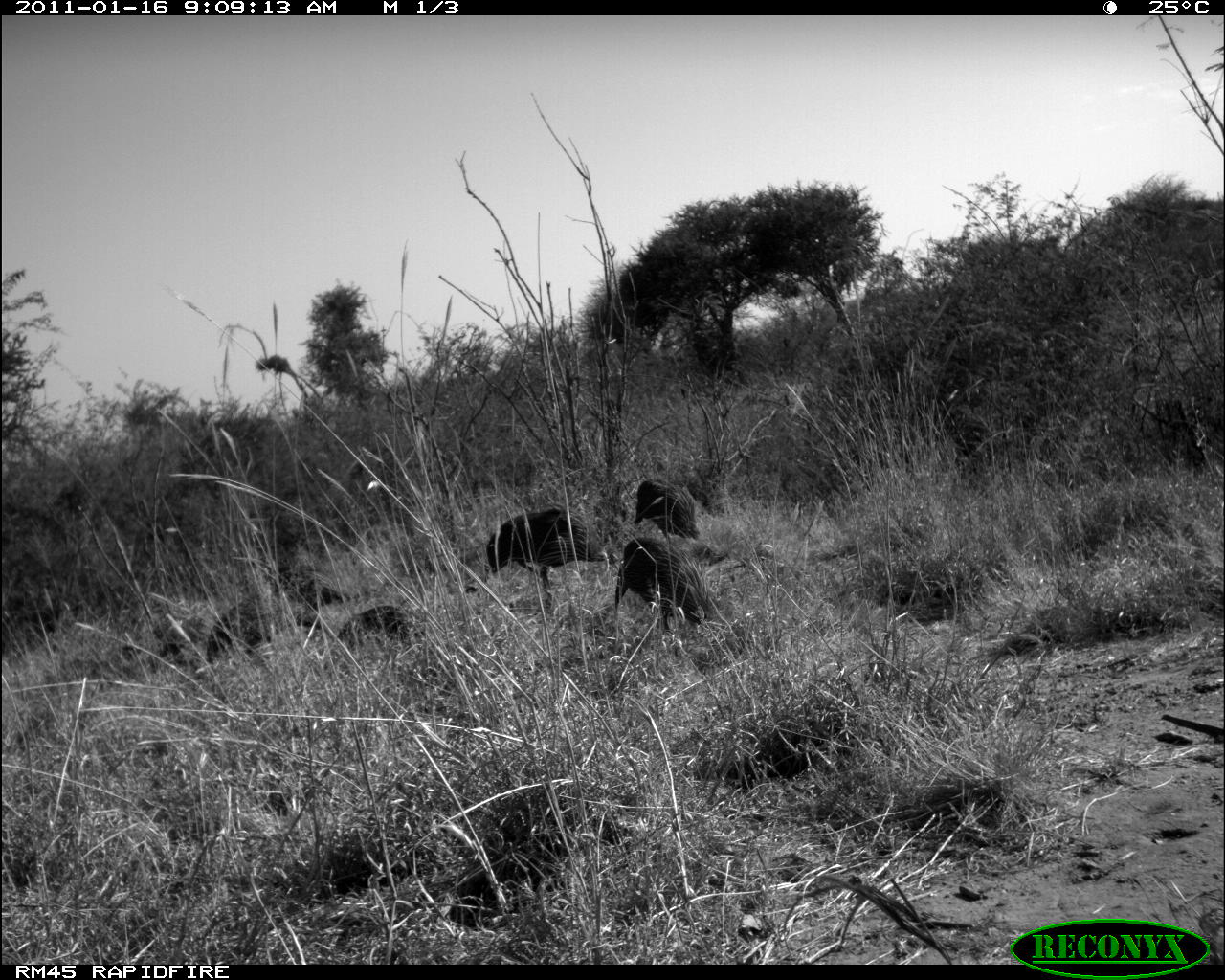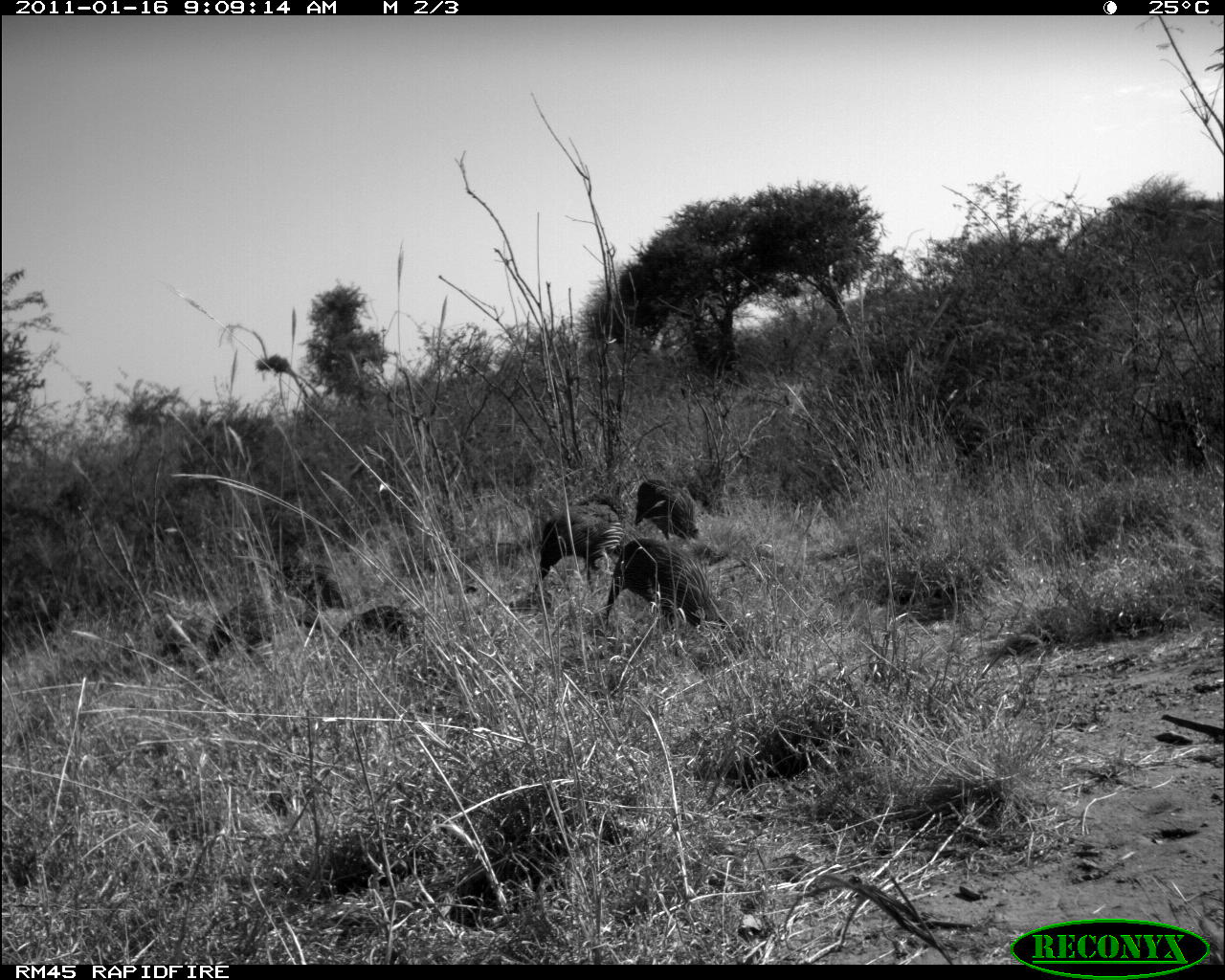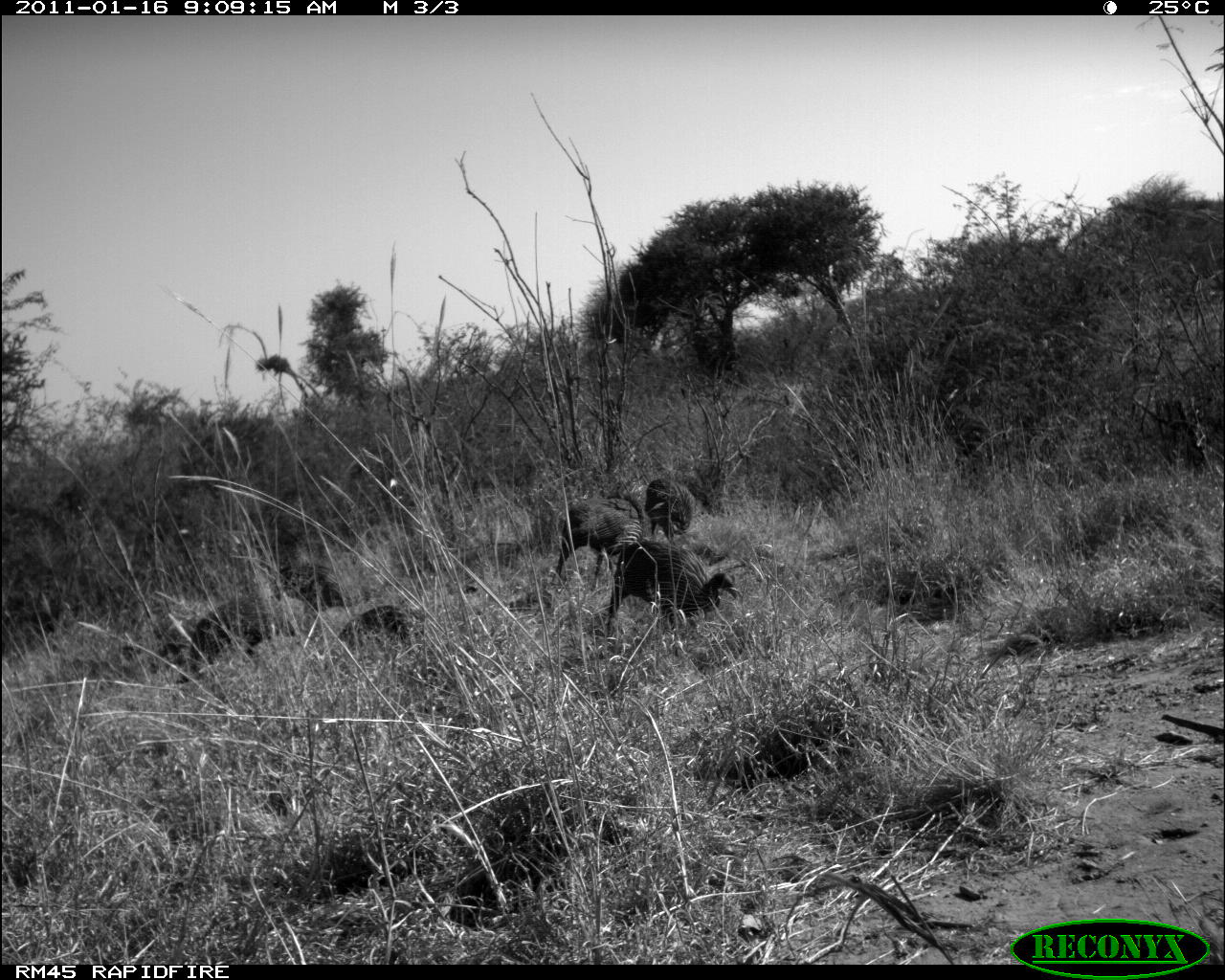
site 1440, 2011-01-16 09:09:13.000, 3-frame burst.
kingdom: Animalia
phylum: Chordata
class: Aves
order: Galliformes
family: Numididae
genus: Acryllium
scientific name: Acryllium vulturinum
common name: vulturine guineafowl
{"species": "Acryllium vulturinum (vulturine guineafowl)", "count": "5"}